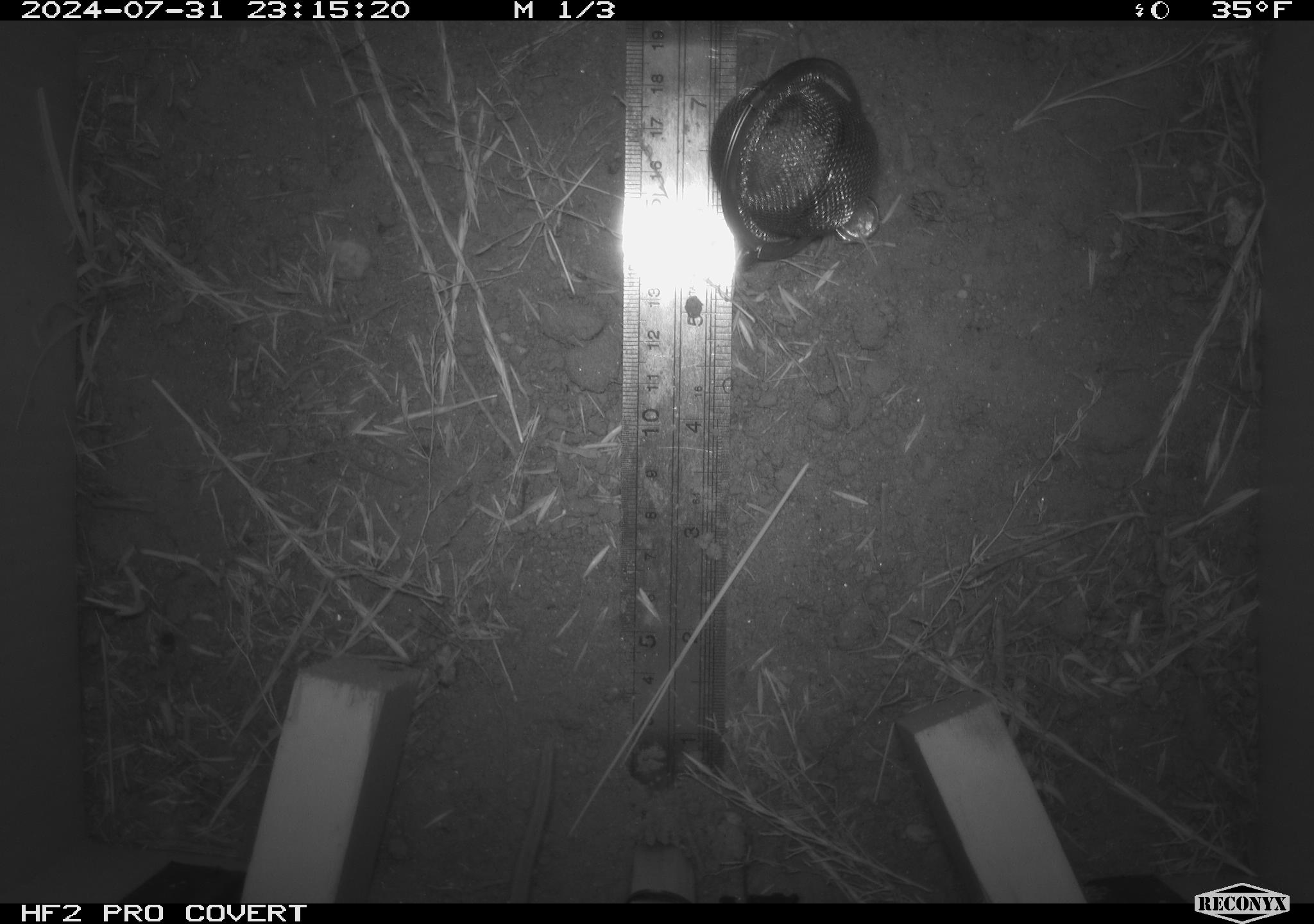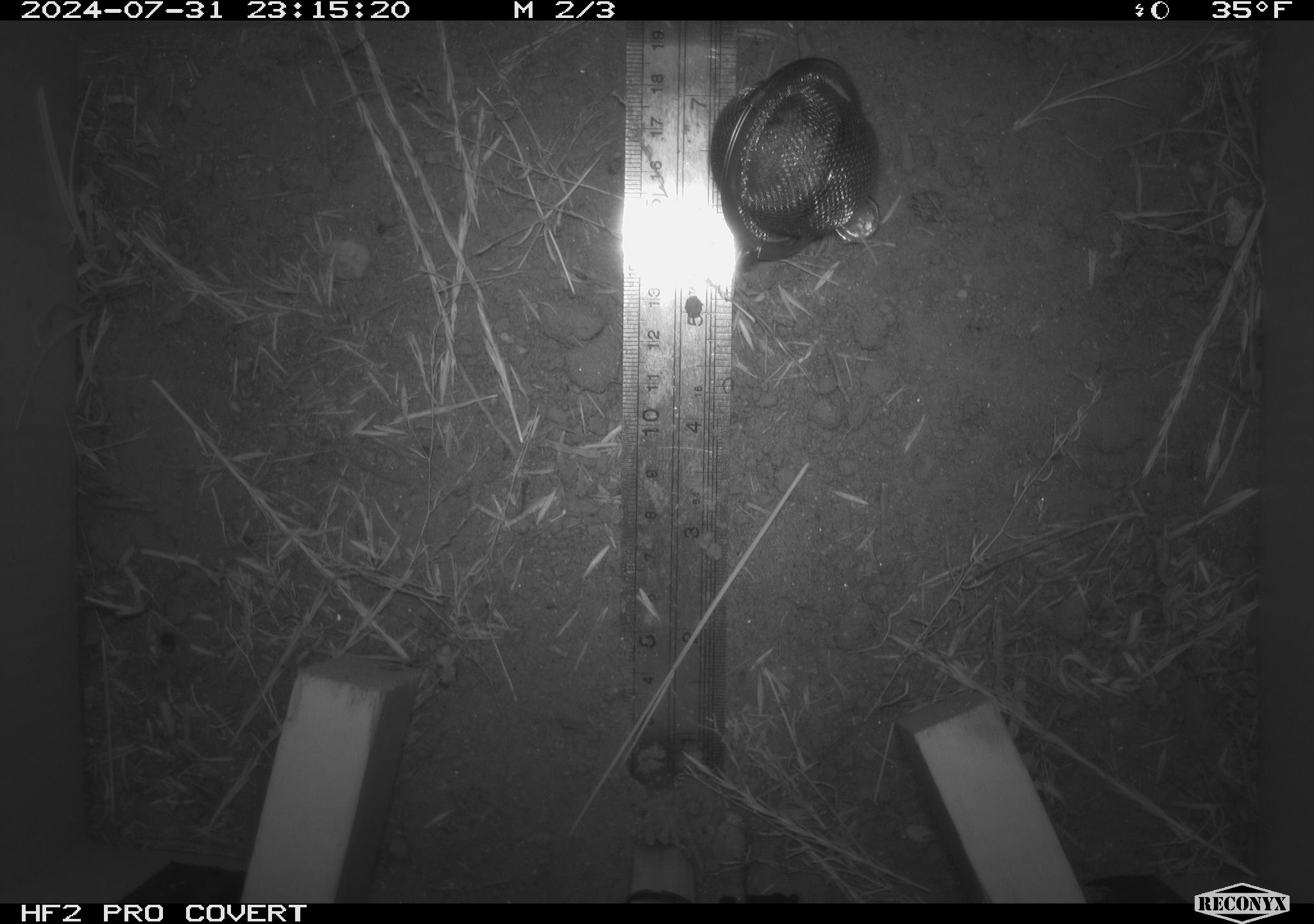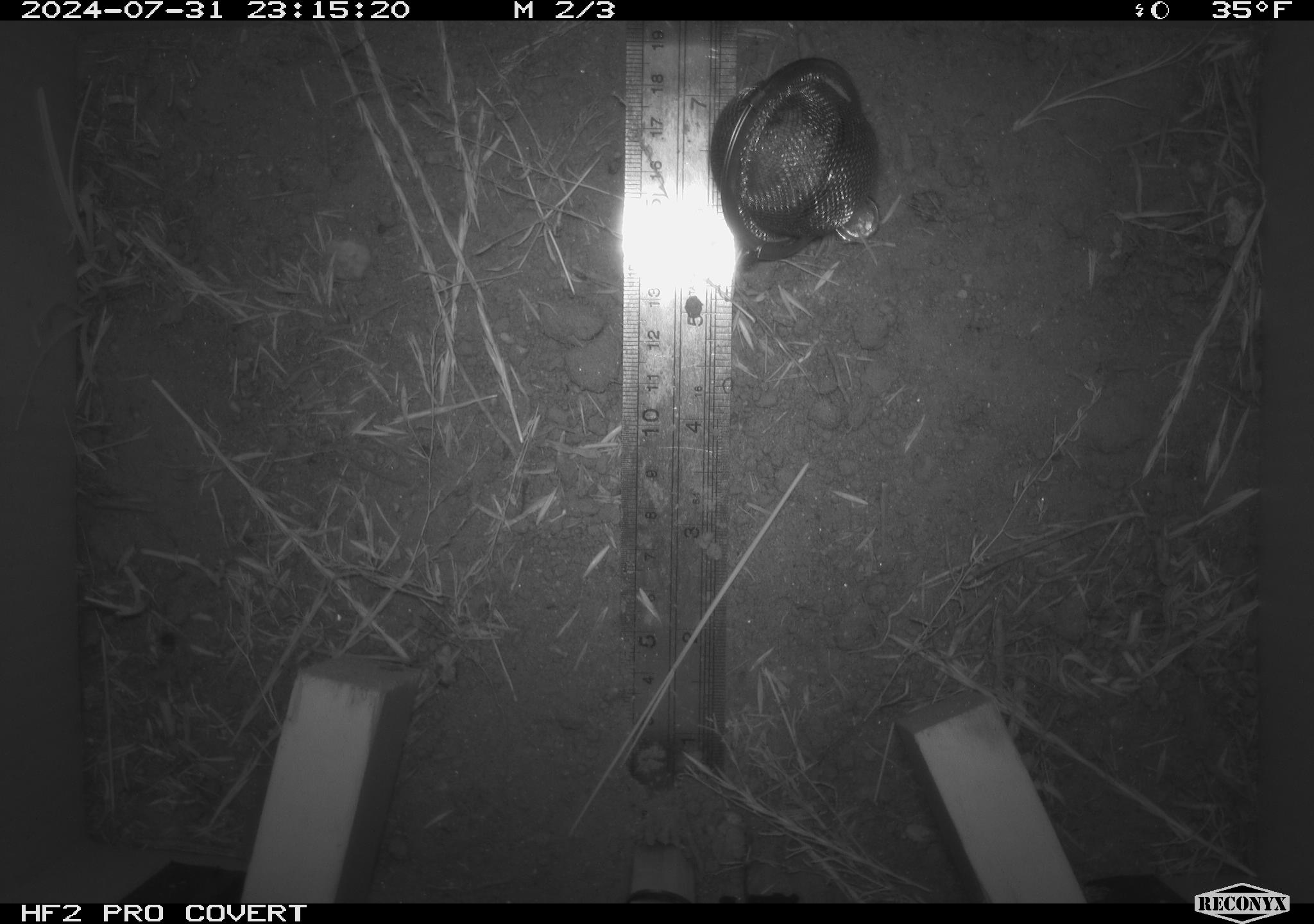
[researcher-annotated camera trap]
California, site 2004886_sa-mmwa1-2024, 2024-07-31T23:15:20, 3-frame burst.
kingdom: Animalia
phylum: Chordata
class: Mammalia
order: Rodentia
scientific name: Rodentia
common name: mouse species